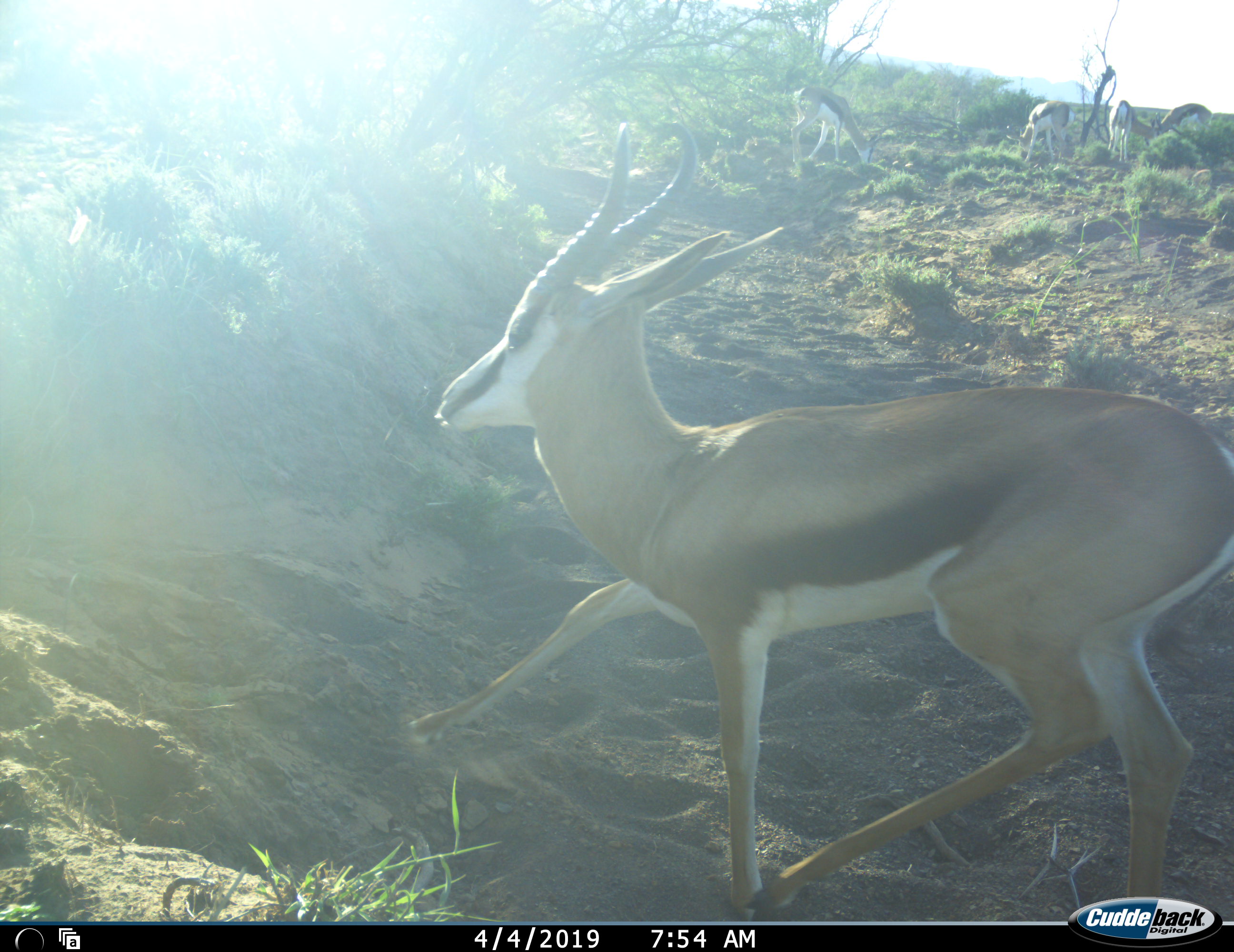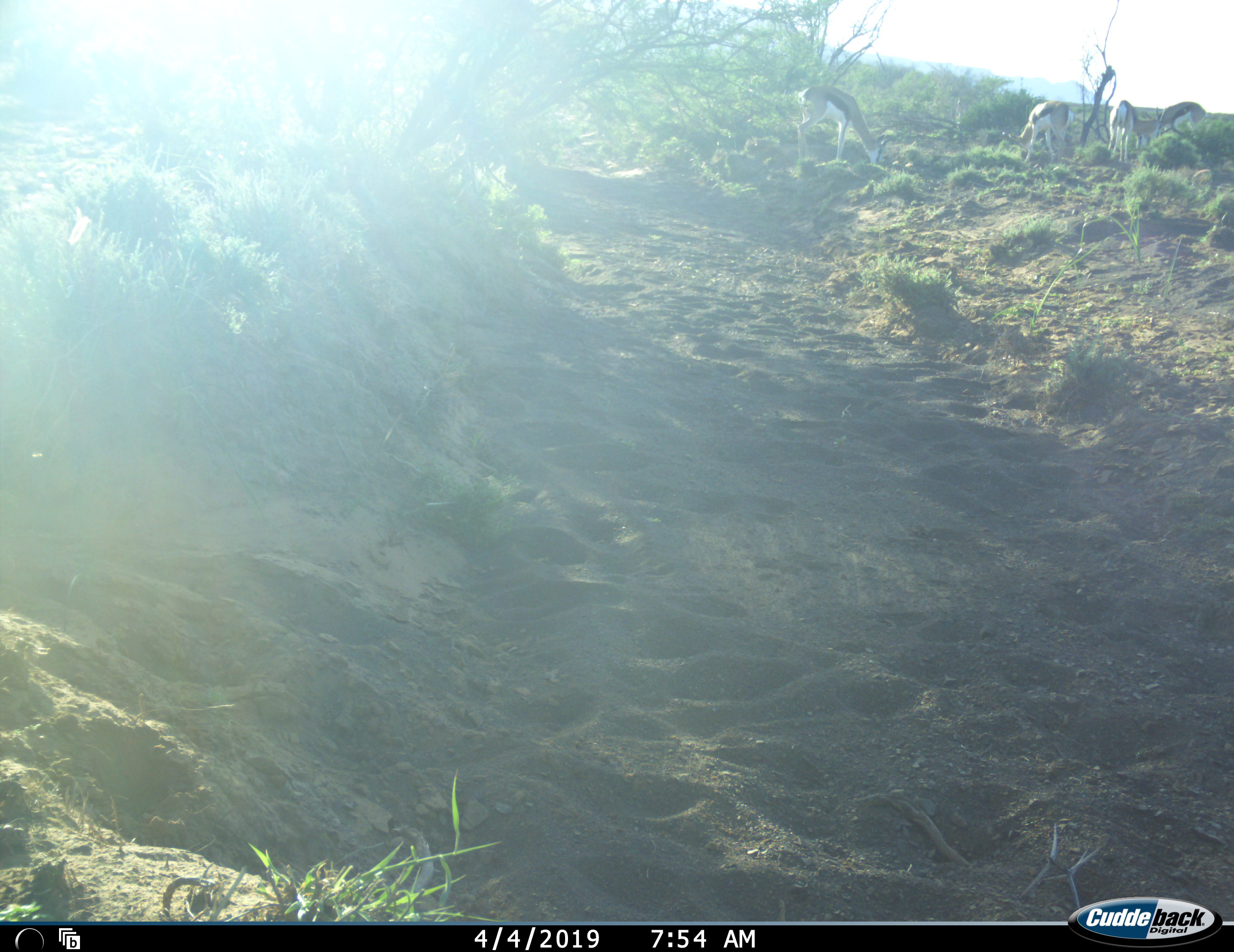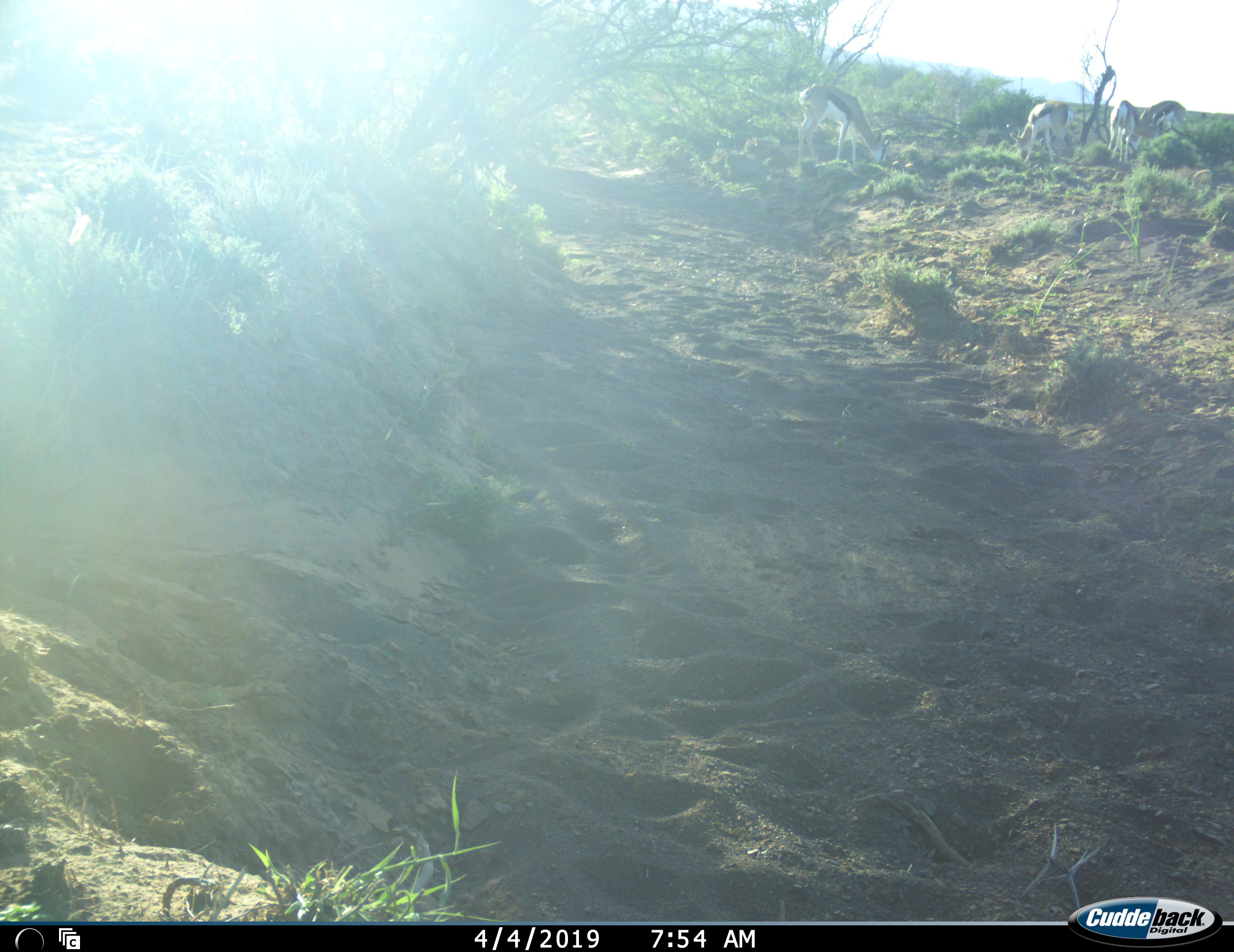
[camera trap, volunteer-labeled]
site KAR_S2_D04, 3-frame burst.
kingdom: Animalia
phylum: Chordata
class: Mammalia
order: Artiodactyla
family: Bovidae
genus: Antidorcas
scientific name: Antidorcas marsupialis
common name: springbok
Springbok (Antidorcas marsupialis), count 5. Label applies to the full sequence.